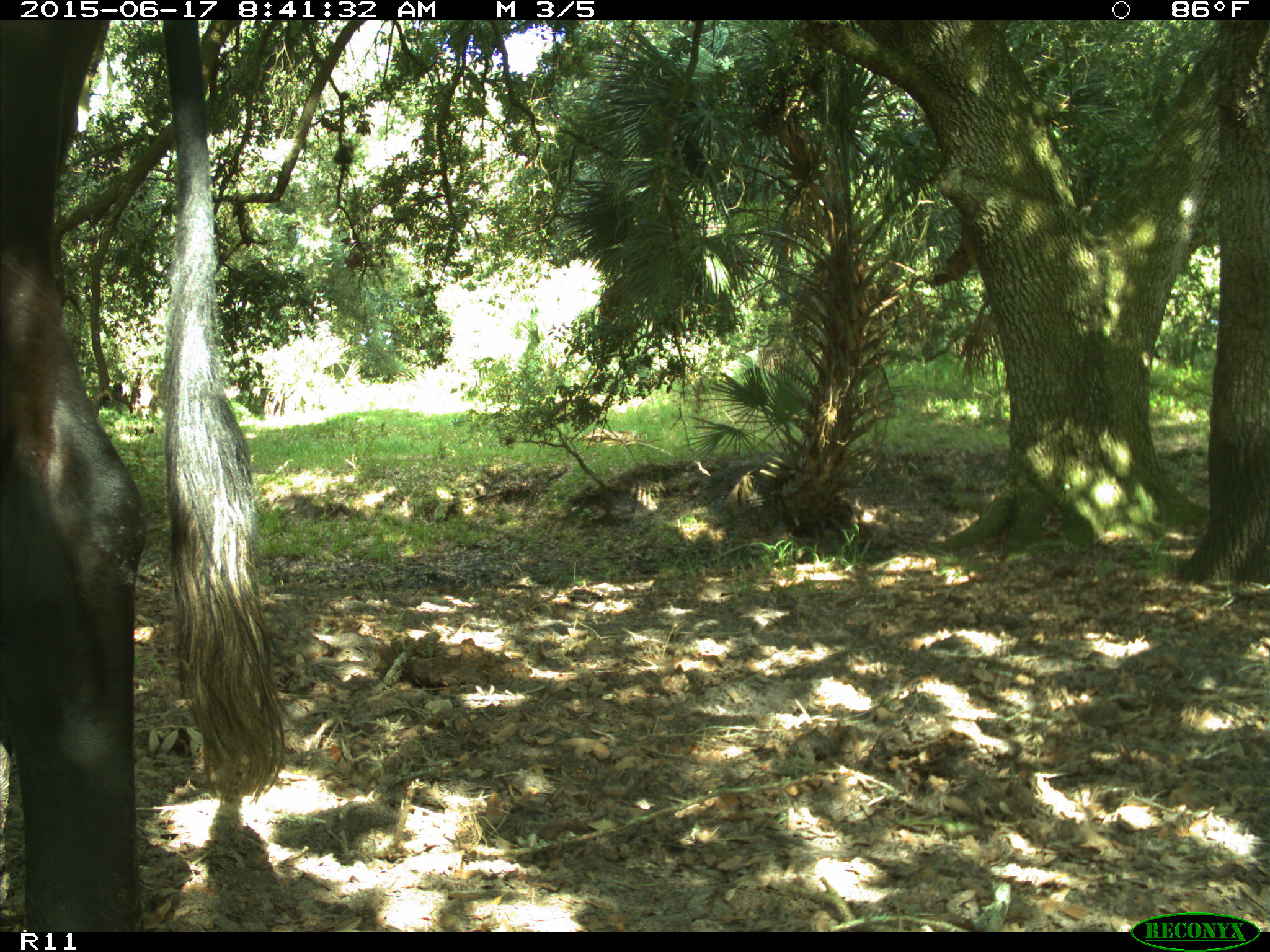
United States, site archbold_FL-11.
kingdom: Animalia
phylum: Chordata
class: Mammalia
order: Artiodactyla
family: Bovidae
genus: Bos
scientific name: Bos taurus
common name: domestic cow